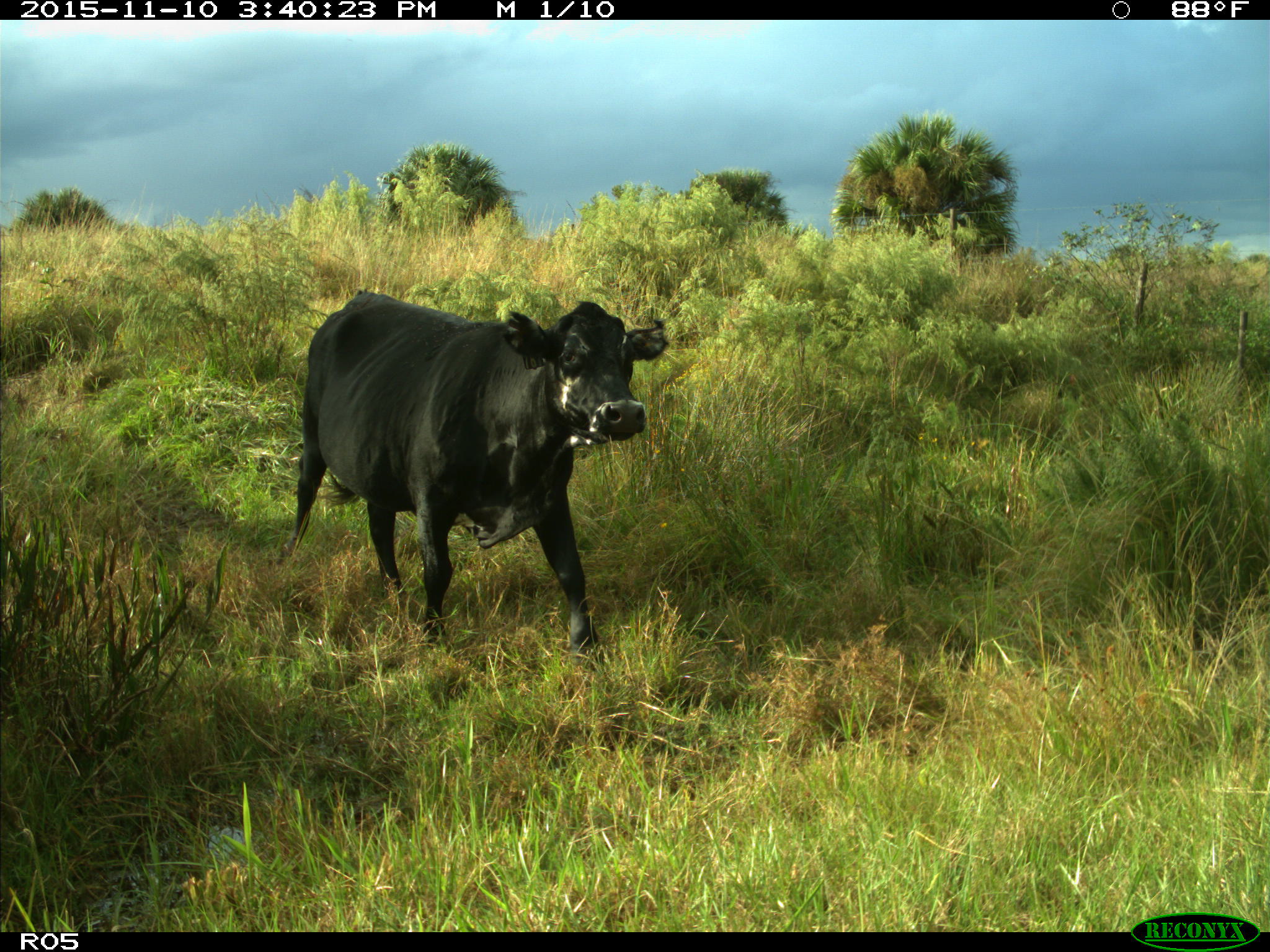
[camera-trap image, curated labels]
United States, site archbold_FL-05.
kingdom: Animalia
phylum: Chordata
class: Mammalia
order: Artiodactyla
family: Bovidae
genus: Bos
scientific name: Bos taurus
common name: domestic cow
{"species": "Bos taurus (domestic cow)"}